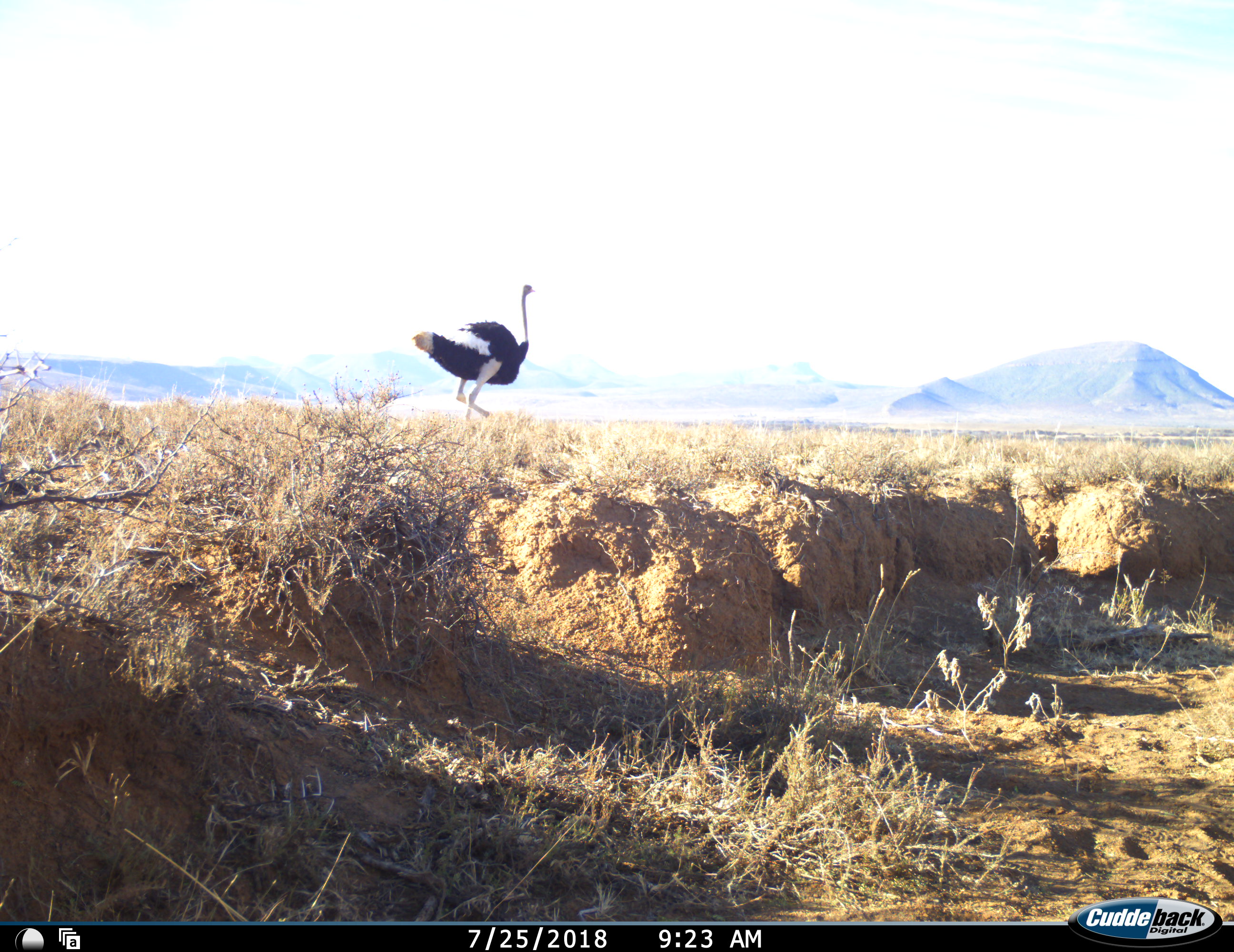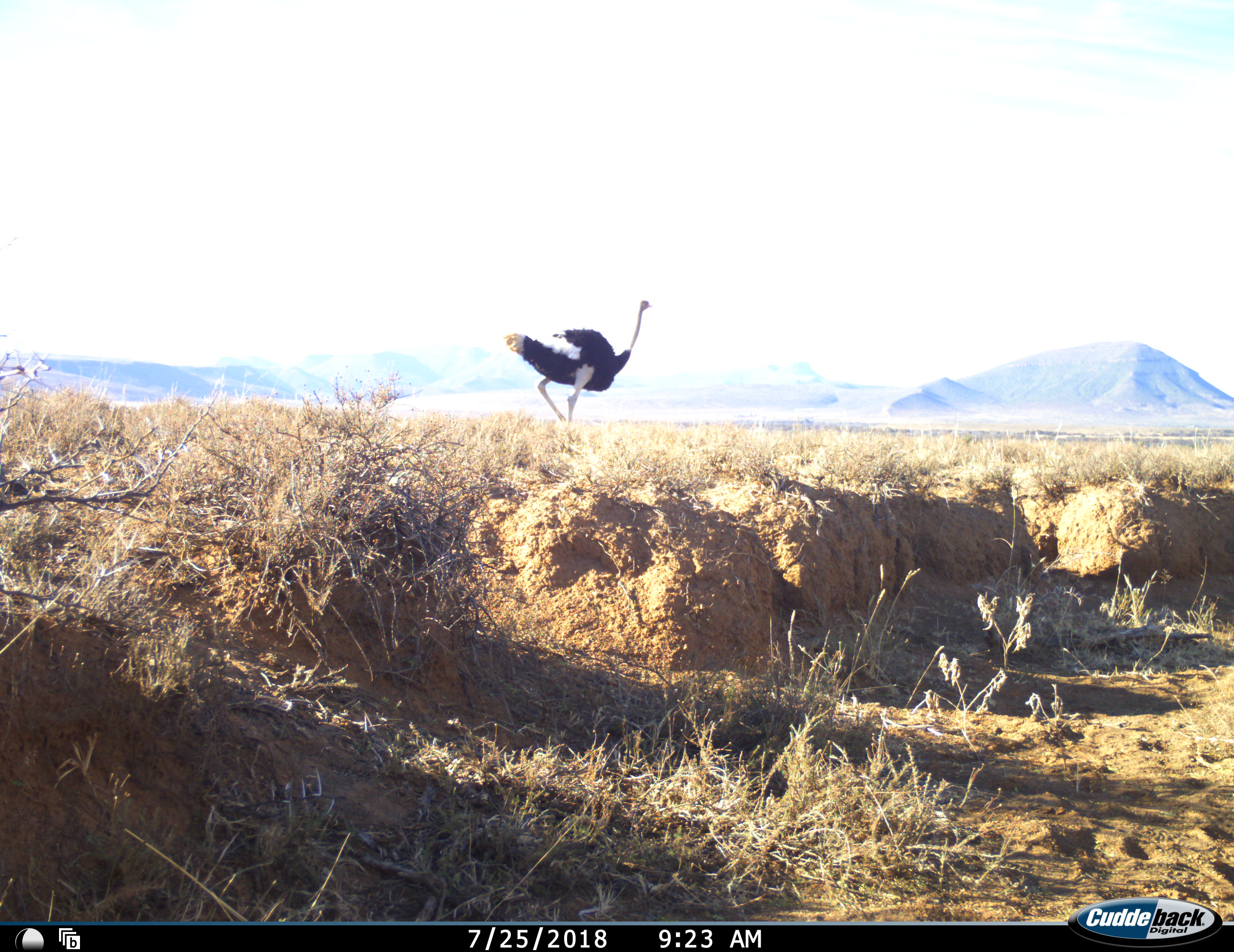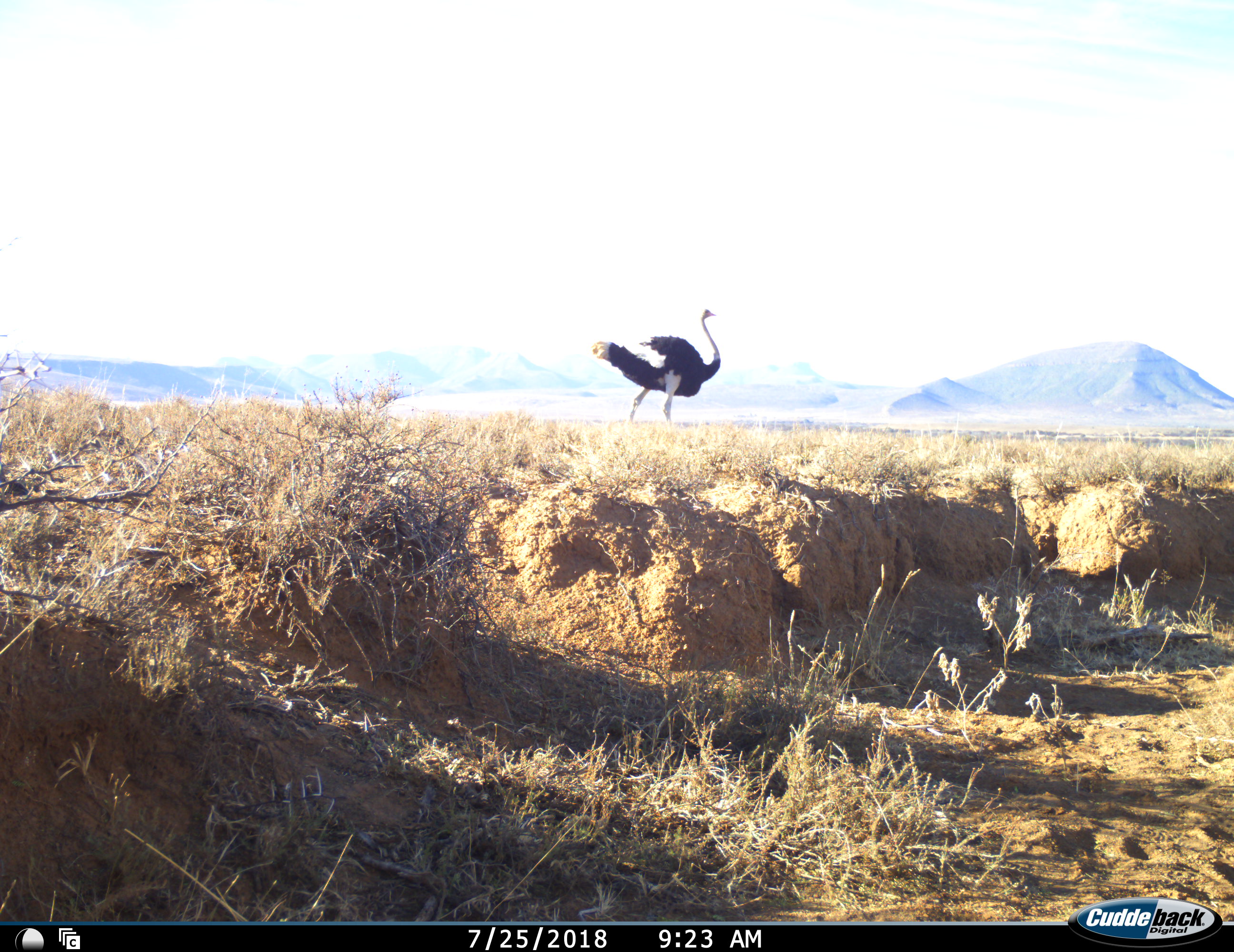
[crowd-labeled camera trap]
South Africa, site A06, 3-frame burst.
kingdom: Animalia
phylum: Chordata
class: Aves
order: Struthioniformes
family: Struthionidae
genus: Struthio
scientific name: Struthio camelus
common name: ostrich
Ostrich (Struthio camelus), count 1. Behavior (volunteer vote fractions): standing 10%, resting 0%, moving 90%, interacting 0%. Young present (vote fraction): 0%. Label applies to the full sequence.